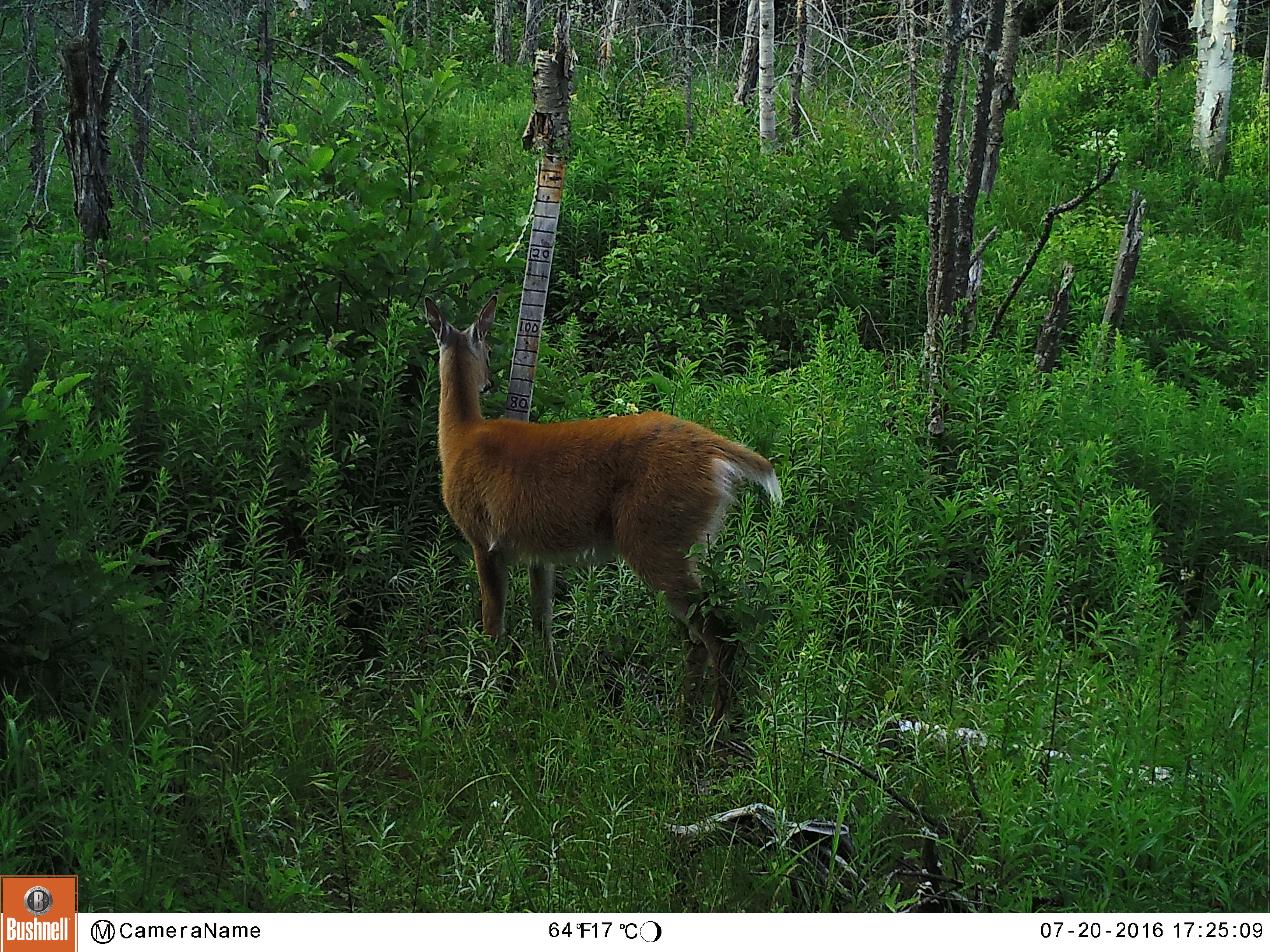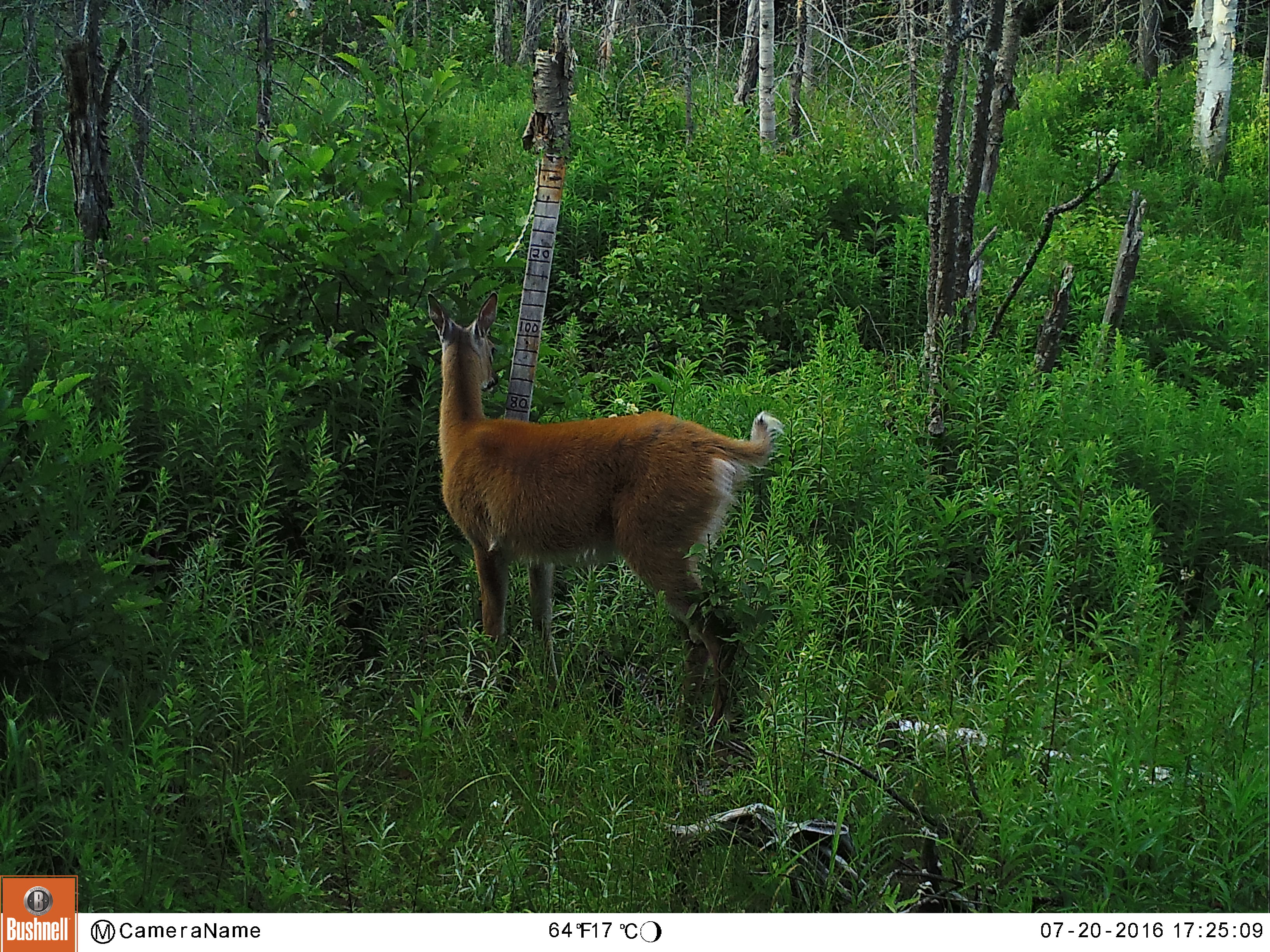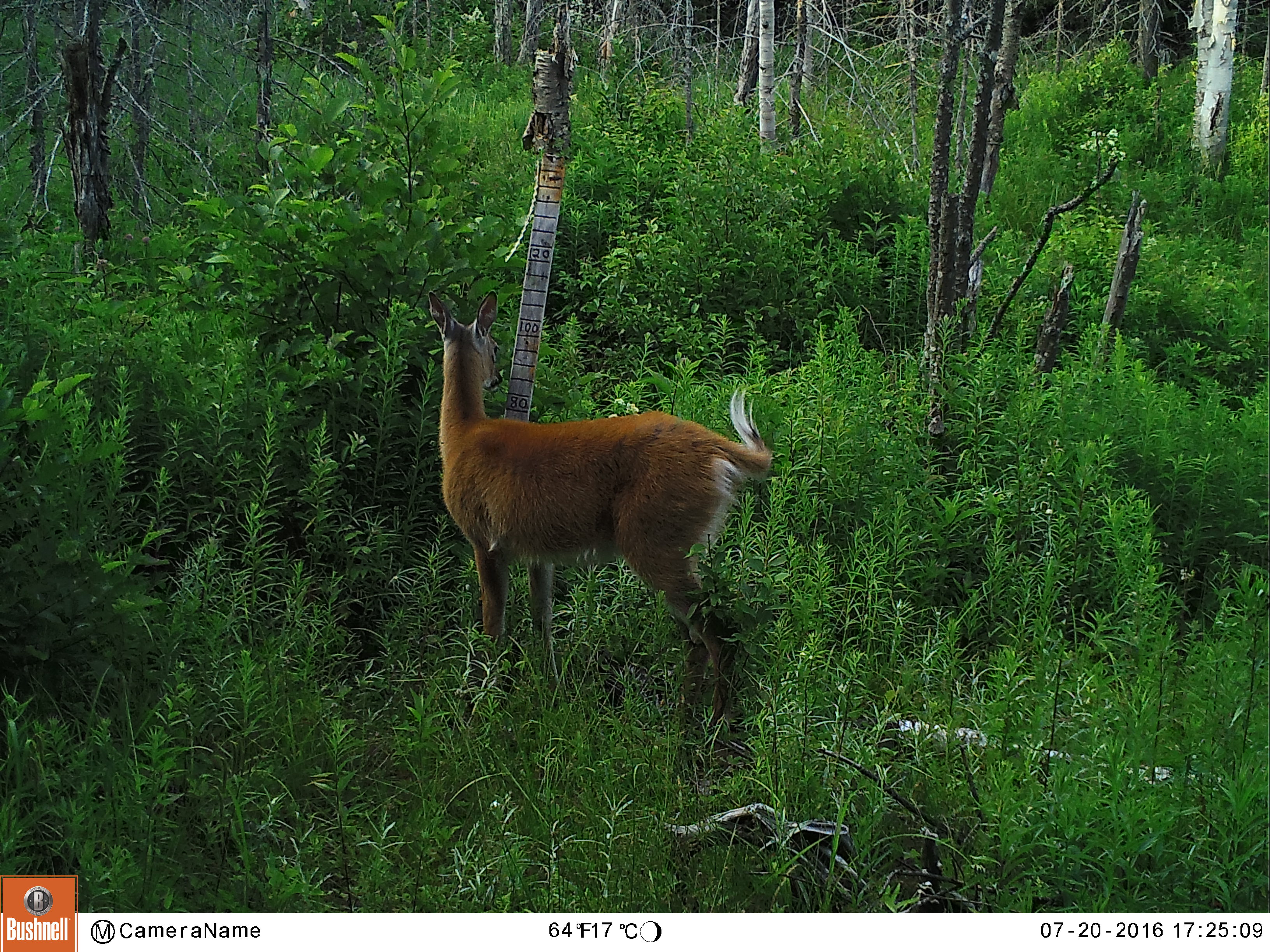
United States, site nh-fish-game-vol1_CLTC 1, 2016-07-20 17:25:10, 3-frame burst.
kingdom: Animalia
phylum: Chordata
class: Mammalia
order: Artiodactyla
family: Cervidae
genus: Odocoileus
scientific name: Odocoileus virginianus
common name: white-tailed deer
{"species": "white-tailed deer (Odocoileus virginianus)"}